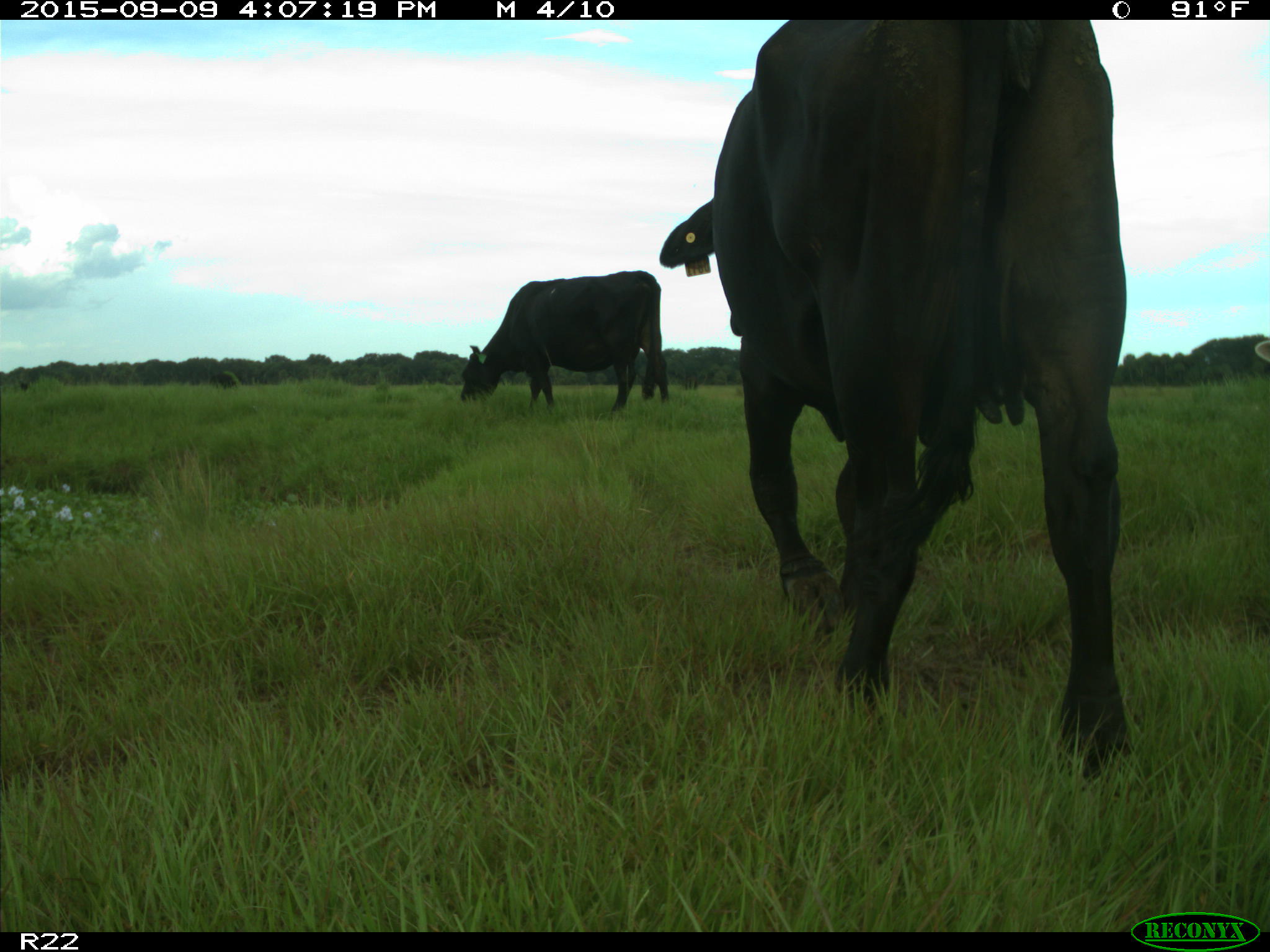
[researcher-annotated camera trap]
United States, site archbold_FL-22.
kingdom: Animalia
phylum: Chordata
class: Mammalia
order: Artiodactyla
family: Bovidae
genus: Bos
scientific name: Bos taurus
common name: domestic cow